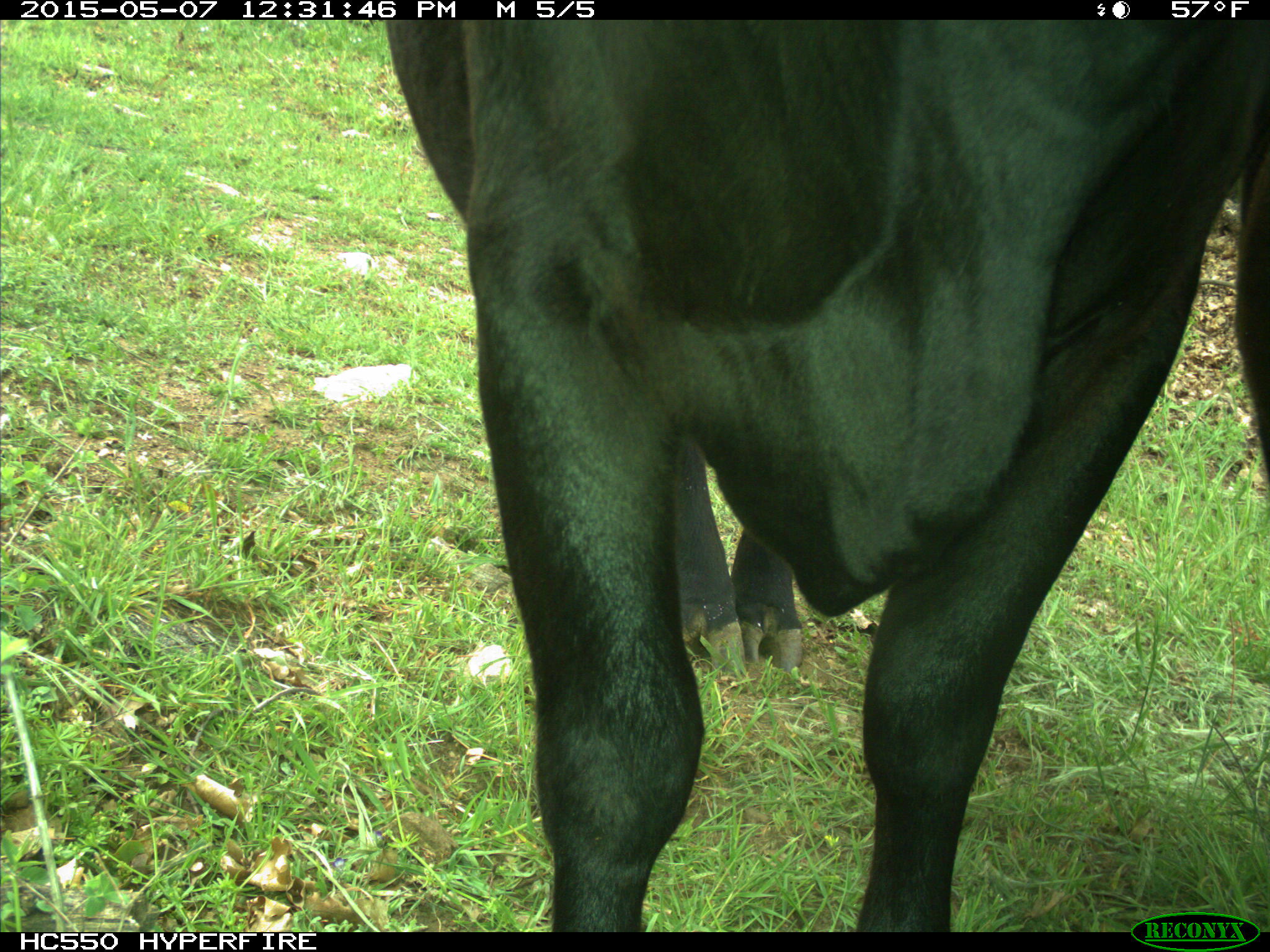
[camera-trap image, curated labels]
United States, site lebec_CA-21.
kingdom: Animalia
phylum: Chordata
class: Mammalia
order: Artiodactyla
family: Bovidae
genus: Bos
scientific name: Bos taurus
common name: domestic cow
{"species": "Bos taurus (domestic cow)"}